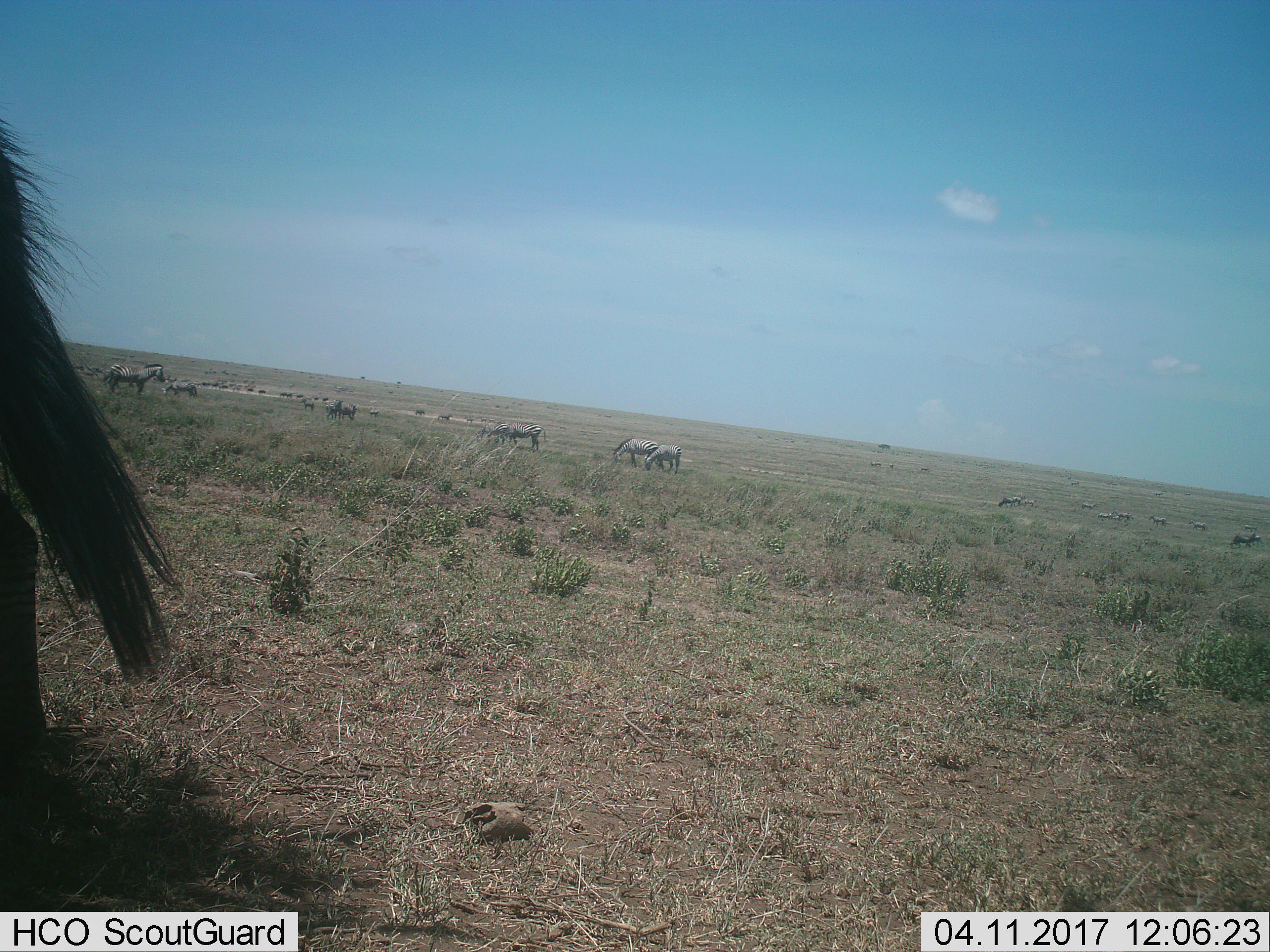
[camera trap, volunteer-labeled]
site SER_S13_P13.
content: unidentified animal